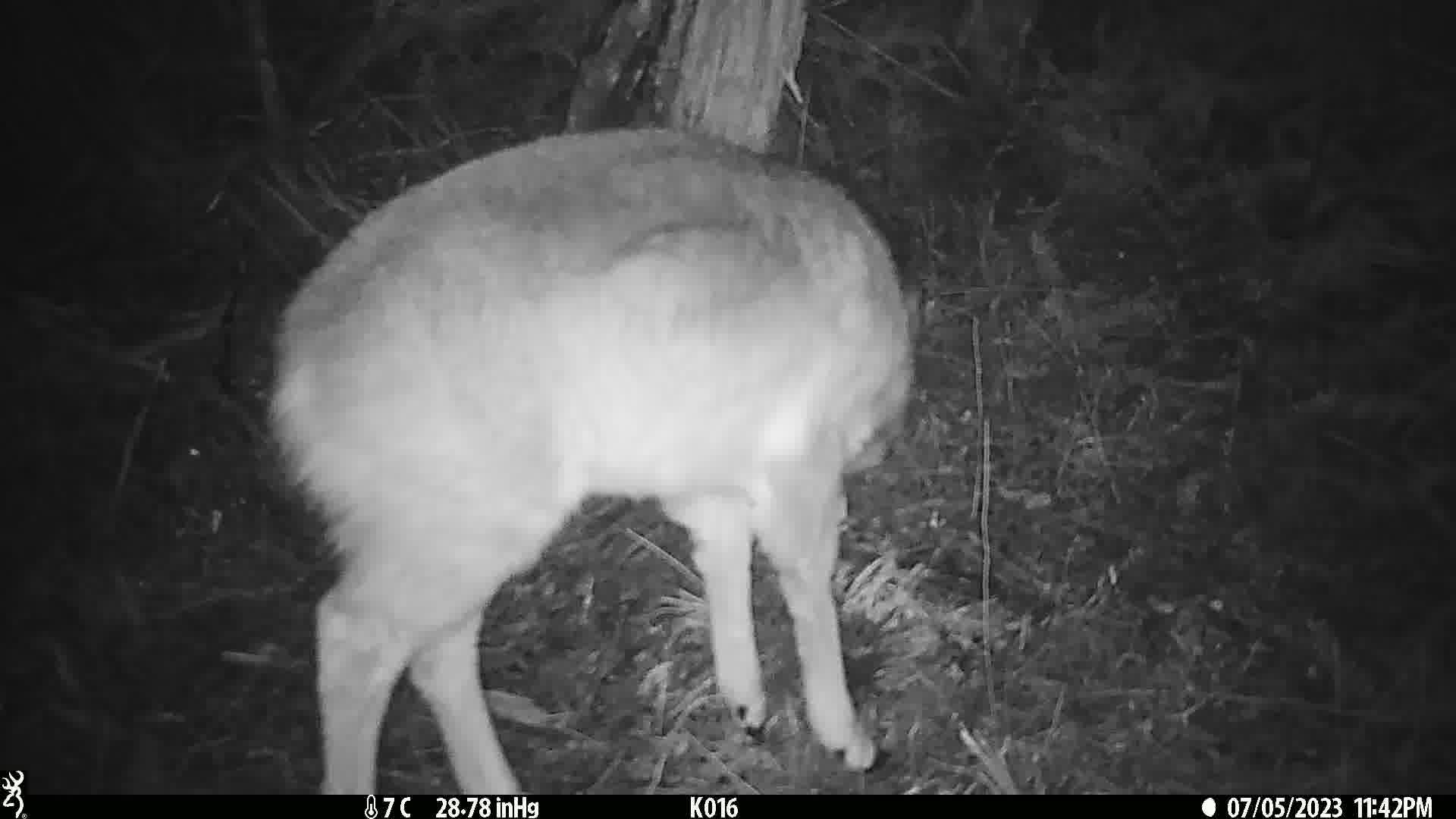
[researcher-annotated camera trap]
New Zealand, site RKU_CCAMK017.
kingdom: Animalia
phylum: Chordata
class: Mammalia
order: Artiodactyla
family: Cervidae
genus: Odocoileus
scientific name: Odocoileus virginianus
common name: white-tailed deer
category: white tailed deer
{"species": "white tailed deer (white-tailed deer) (Odocoileus virginianus)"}